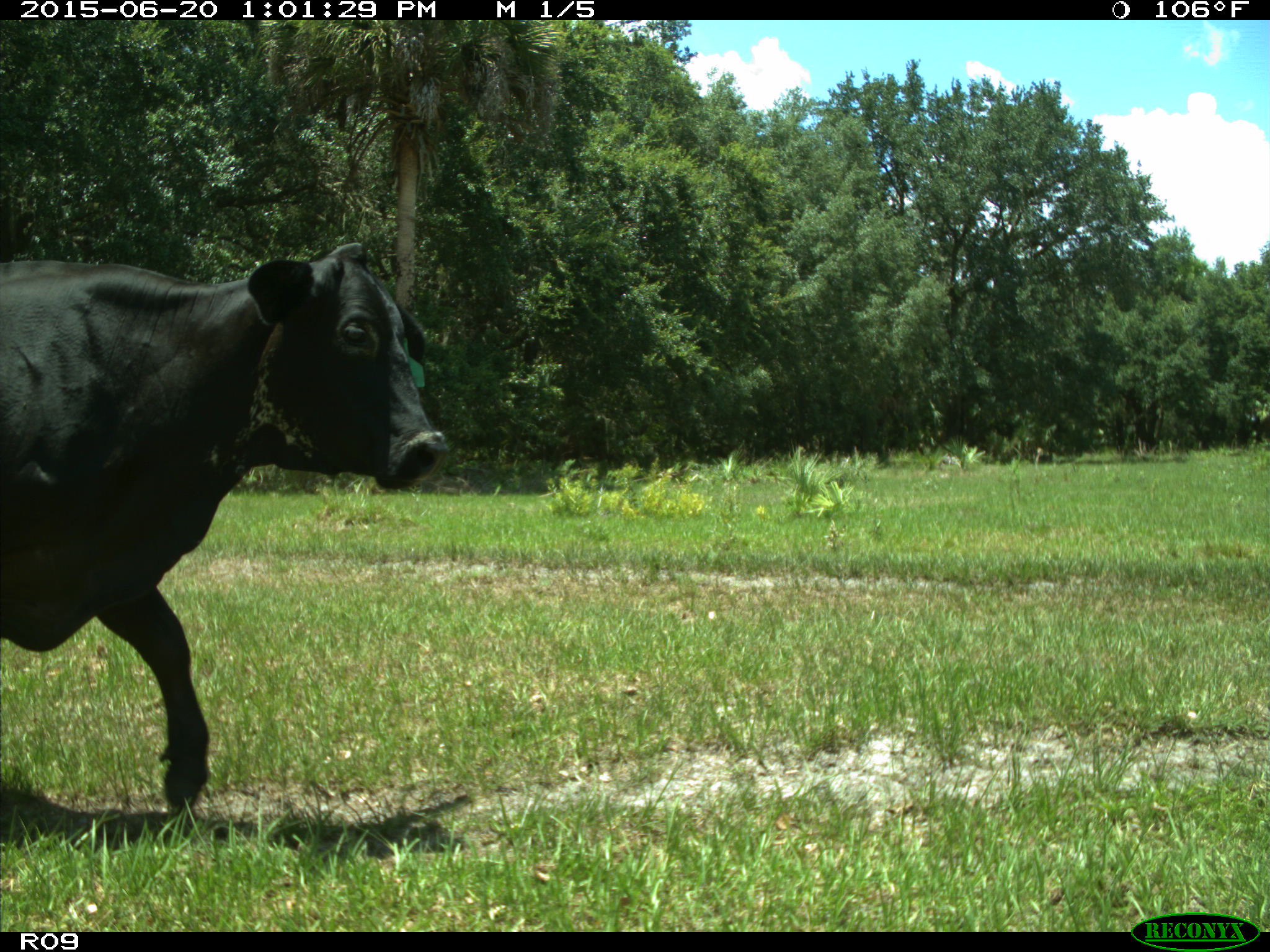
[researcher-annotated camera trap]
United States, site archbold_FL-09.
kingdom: Animalia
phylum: Chordata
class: Mammalia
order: Artiodactyla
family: Bovidae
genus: Bos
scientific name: Bos taurus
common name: domestic cow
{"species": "Bos taurus (domestic cow)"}